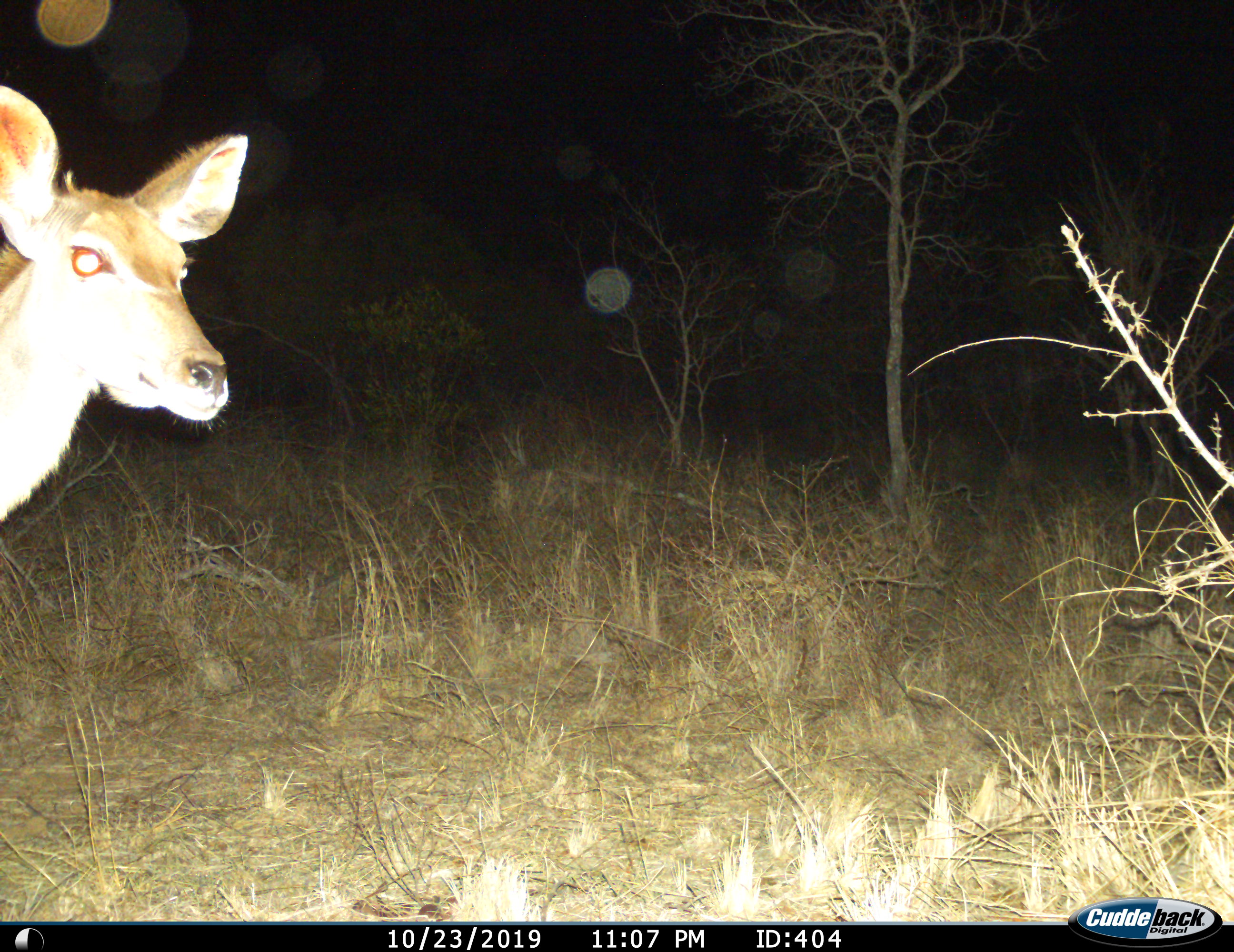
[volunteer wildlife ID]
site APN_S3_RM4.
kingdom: Animalia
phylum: Chordata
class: Mammalia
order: Artiodactyla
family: Bovidae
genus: Tragelaphus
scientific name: Tragelaphus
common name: kudu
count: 1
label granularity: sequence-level